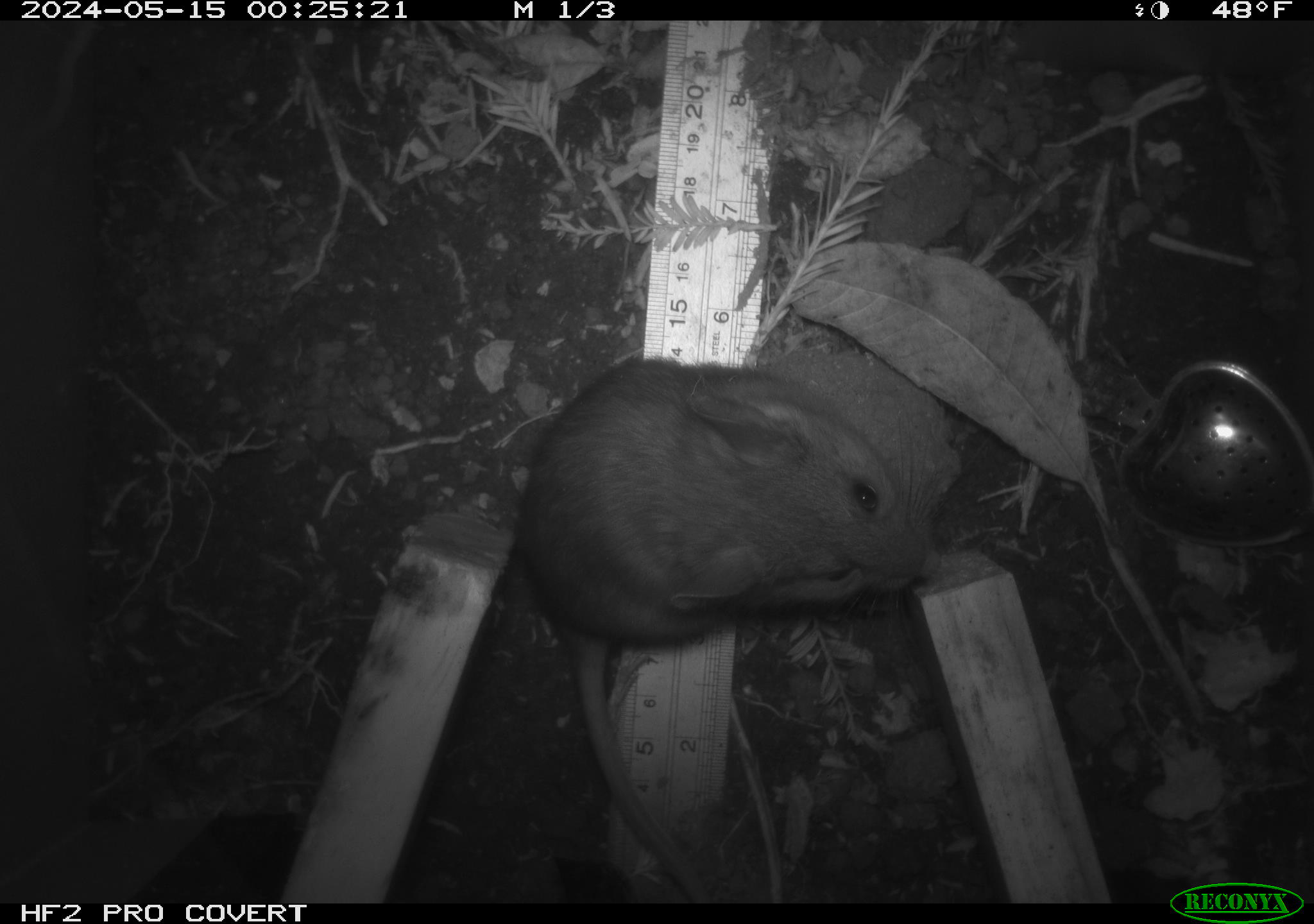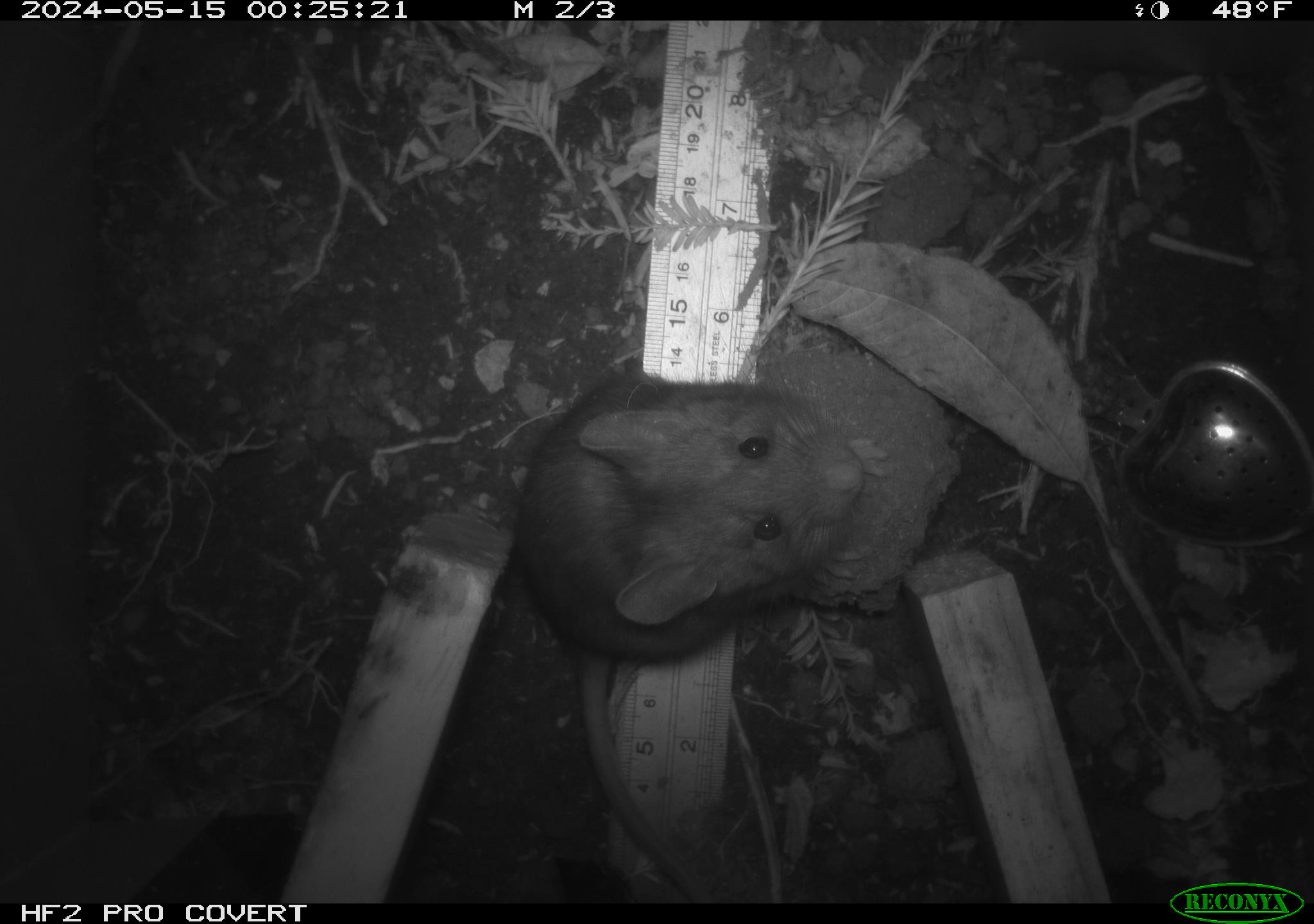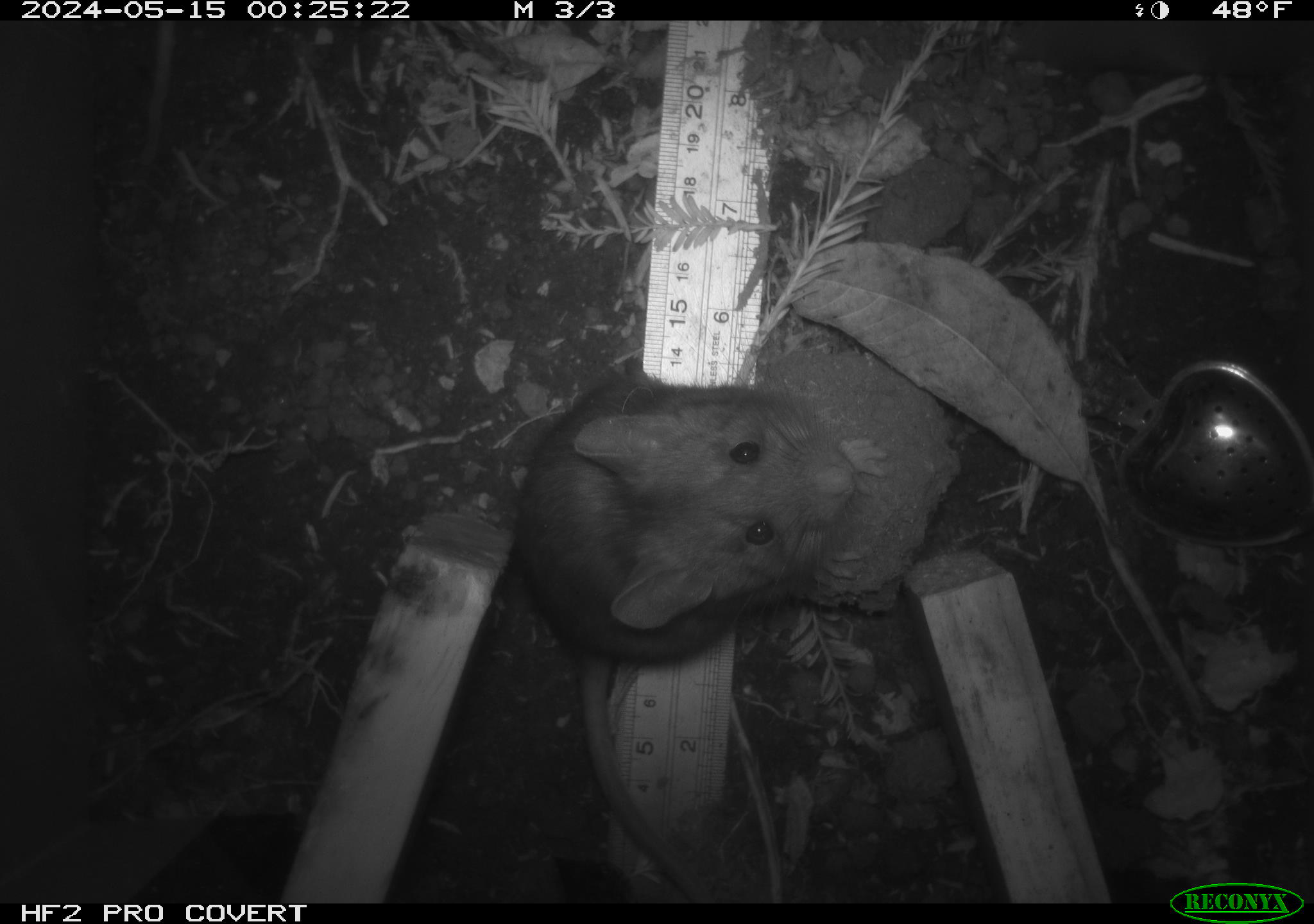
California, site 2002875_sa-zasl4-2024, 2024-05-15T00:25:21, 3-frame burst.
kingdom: Animalia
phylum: Chordata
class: Mammalia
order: Rodentia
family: Cricetidae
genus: Neotoma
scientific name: Neotoma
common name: pack rat or woodrat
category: neotoma species